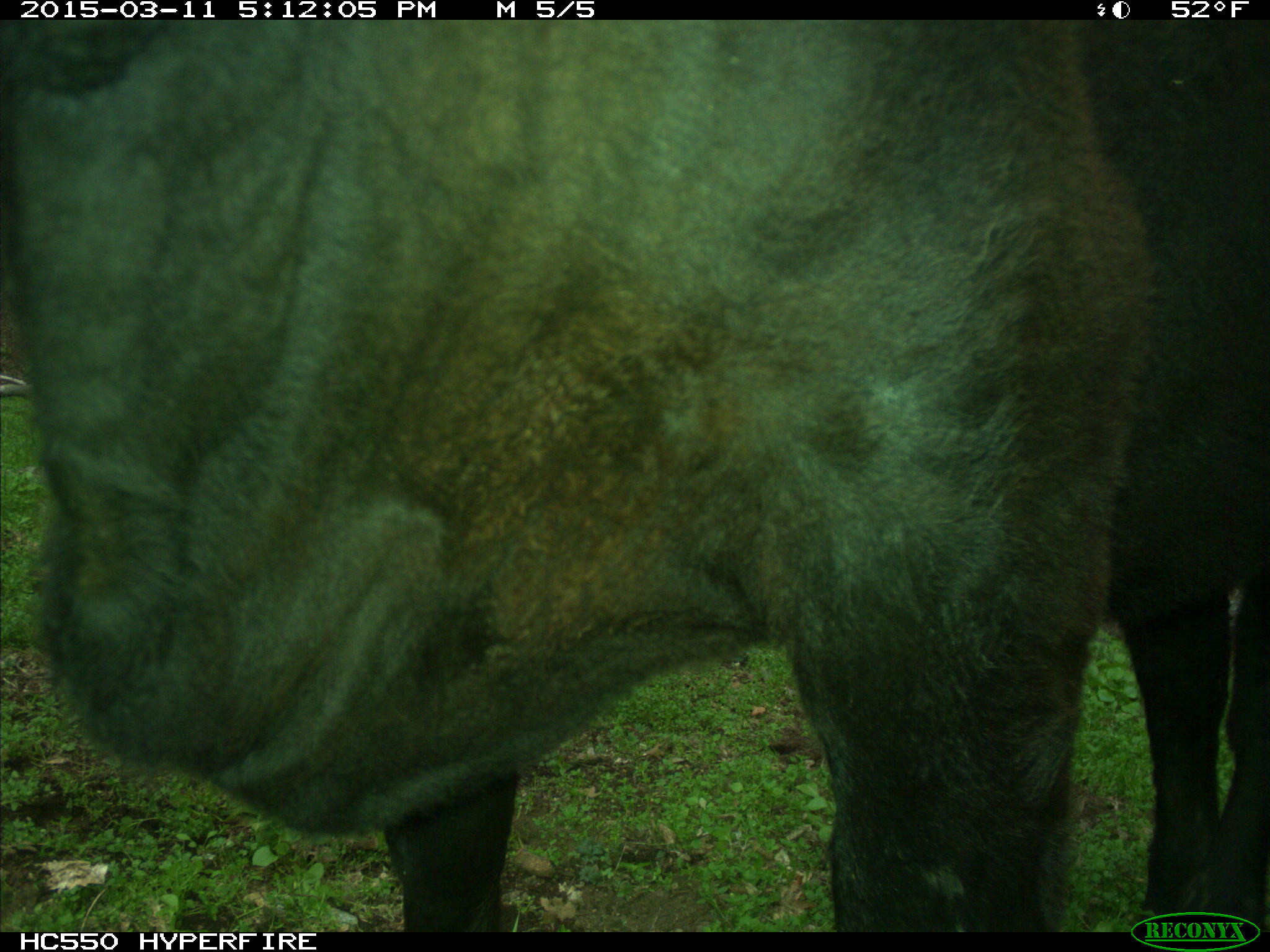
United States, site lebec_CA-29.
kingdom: Animalia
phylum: Chordata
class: Mammalia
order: Artiodactyla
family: Bovidae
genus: Bos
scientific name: Bos taurus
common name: domestic cow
Bos taurus (domestic cow).